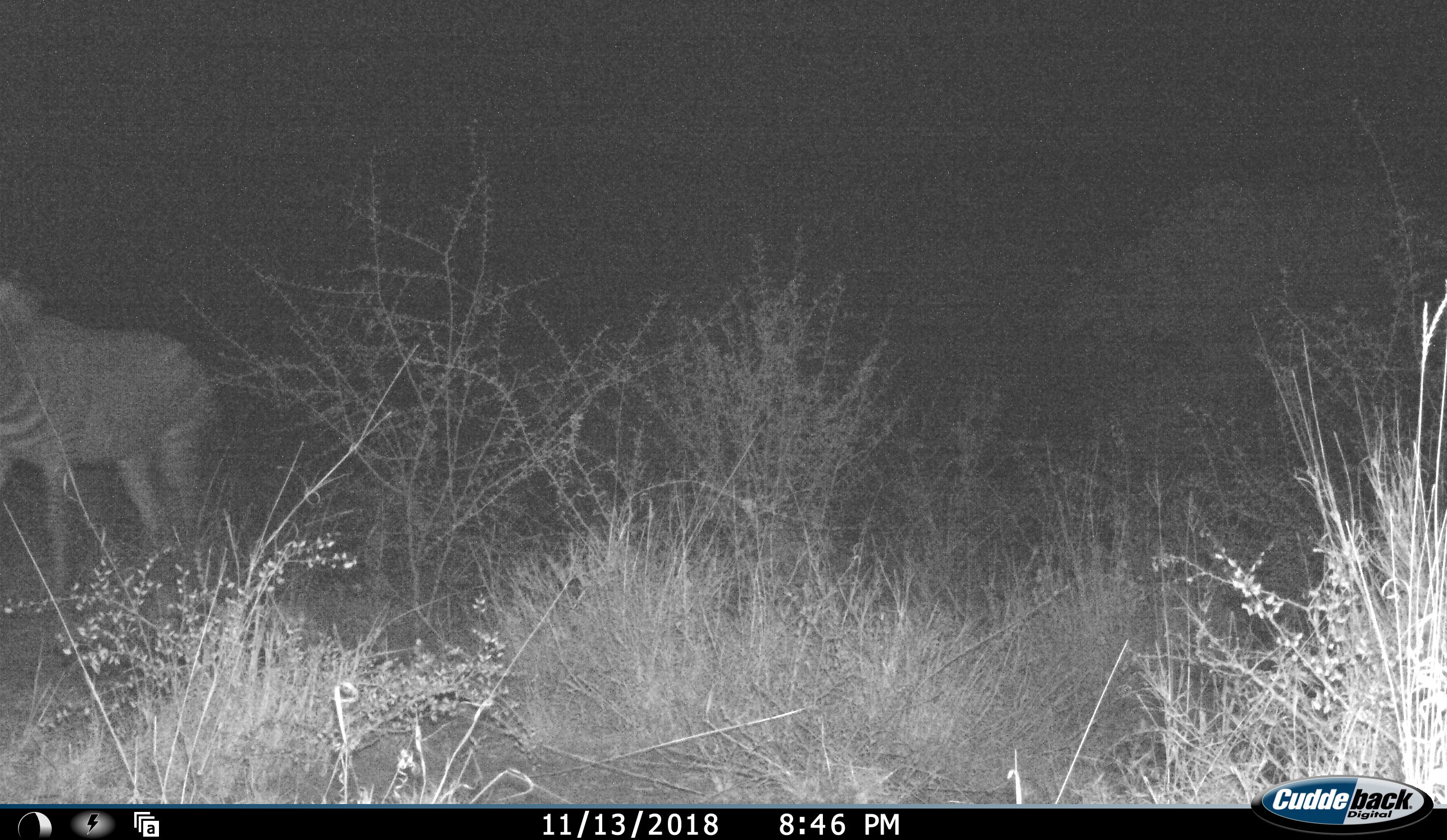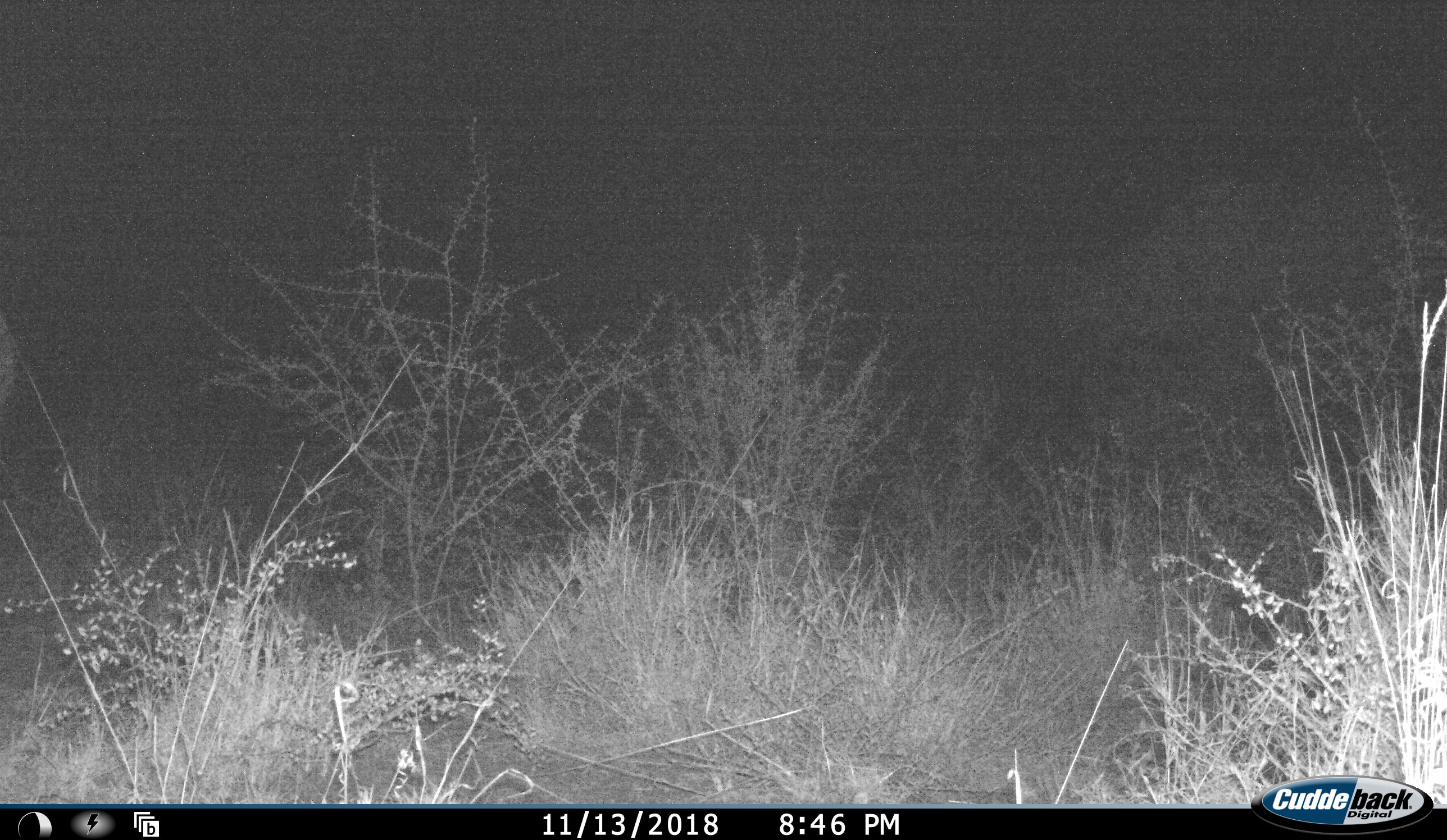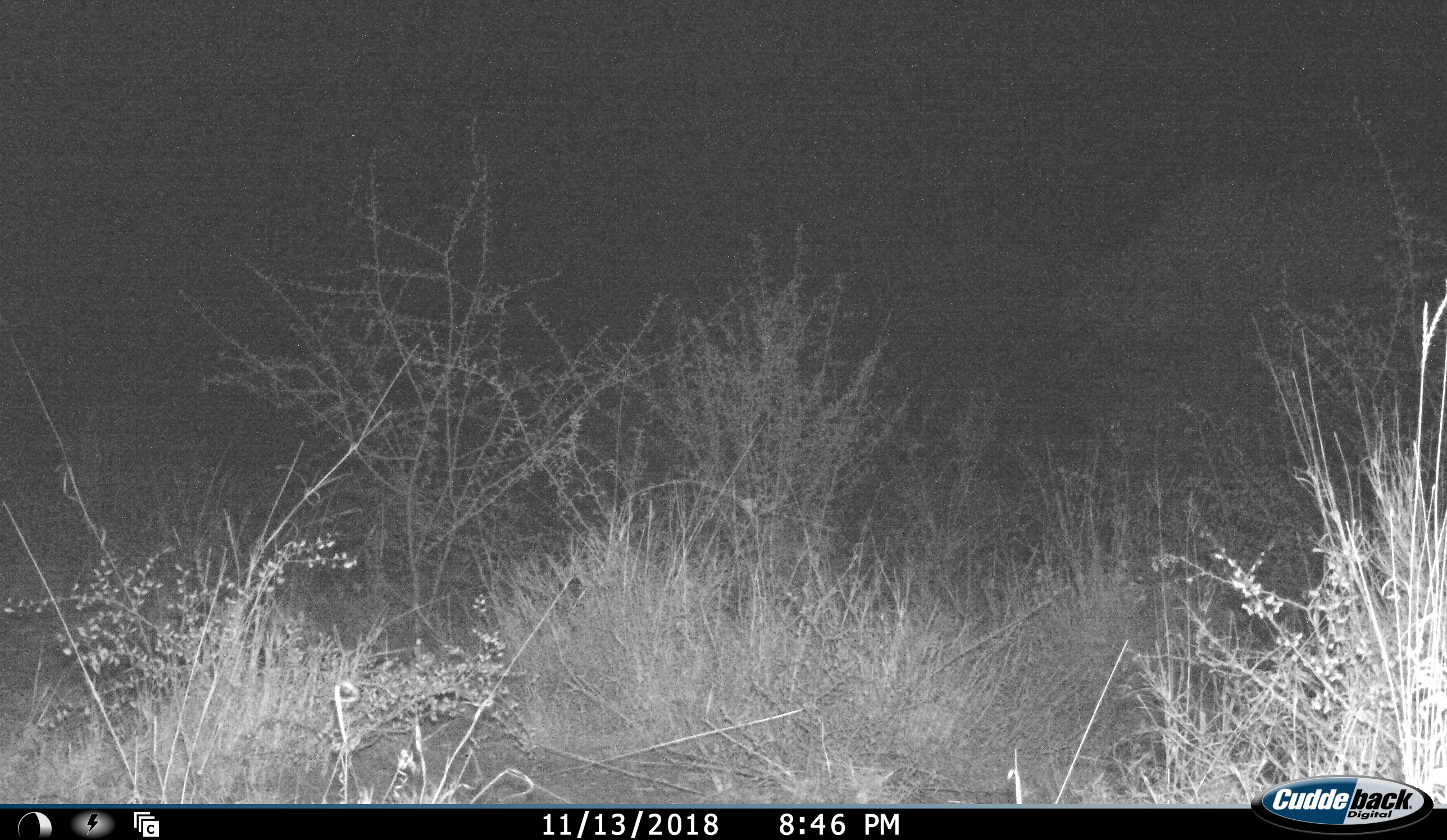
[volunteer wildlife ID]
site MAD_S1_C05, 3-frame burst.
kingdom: Animalia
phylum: Chordata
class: Mammalia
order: Perissodactyla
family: Equidae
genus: Equus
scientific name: Equus quagga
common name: plains zebra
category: zebraplains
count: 1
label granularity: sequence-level